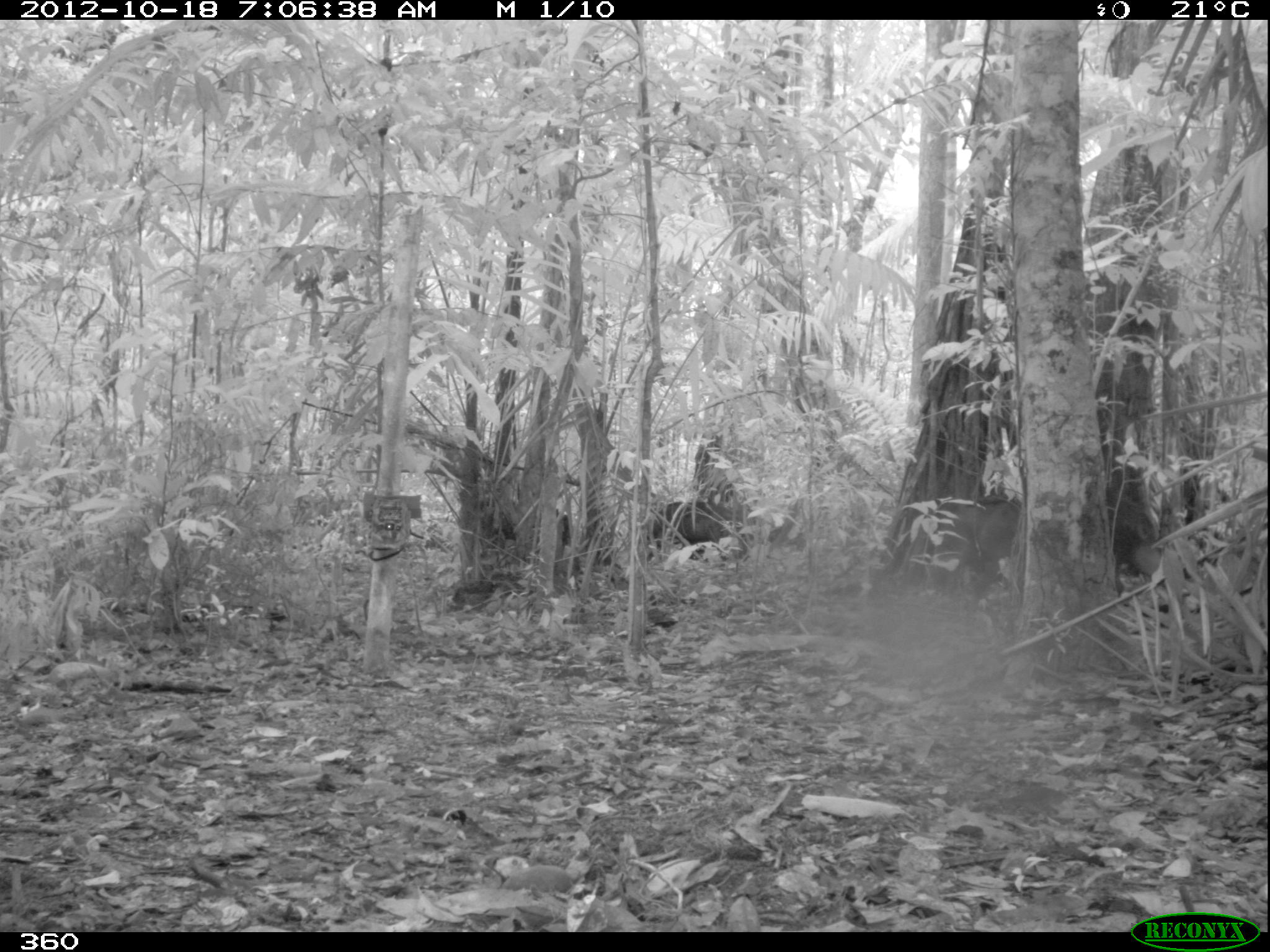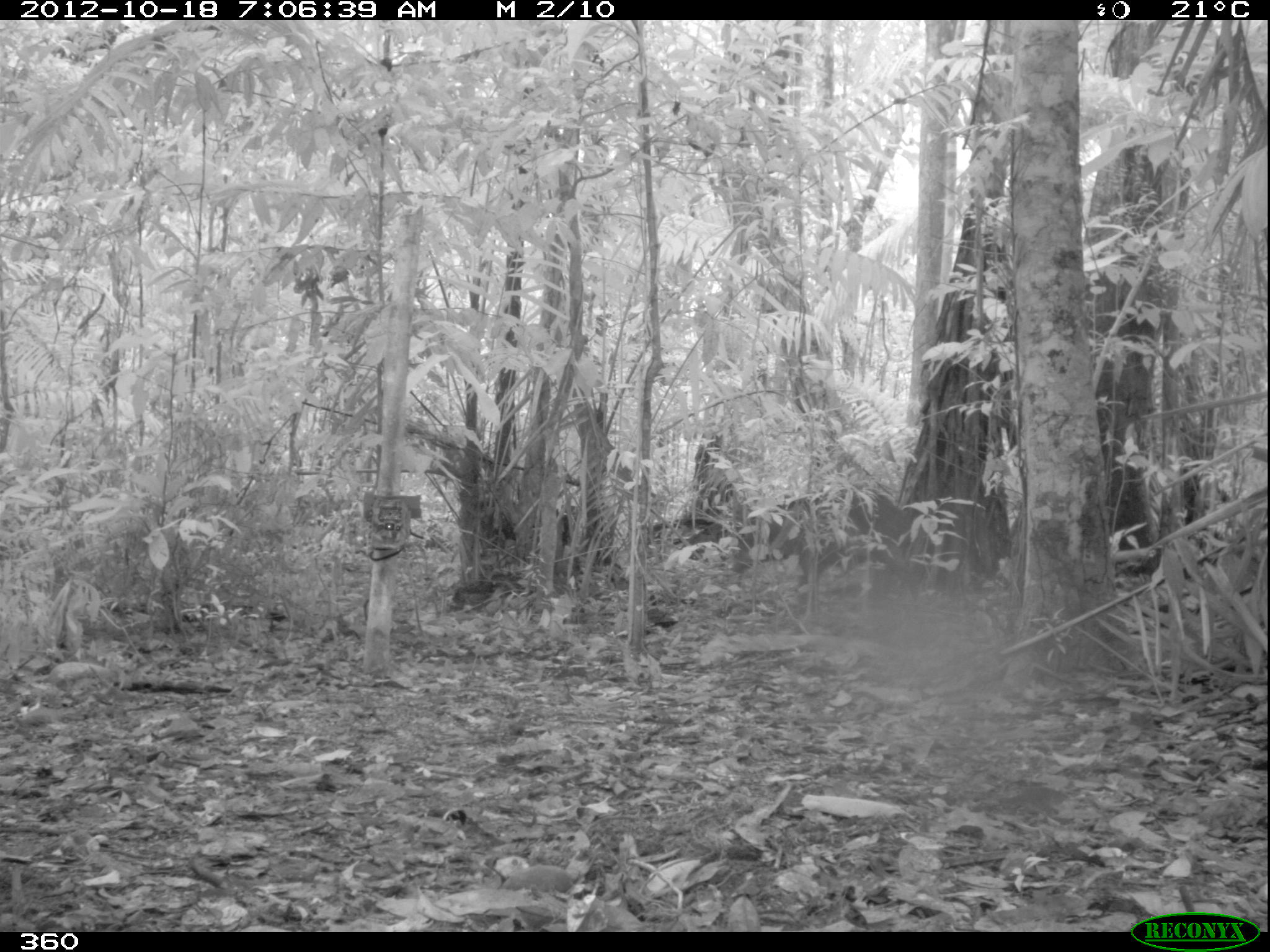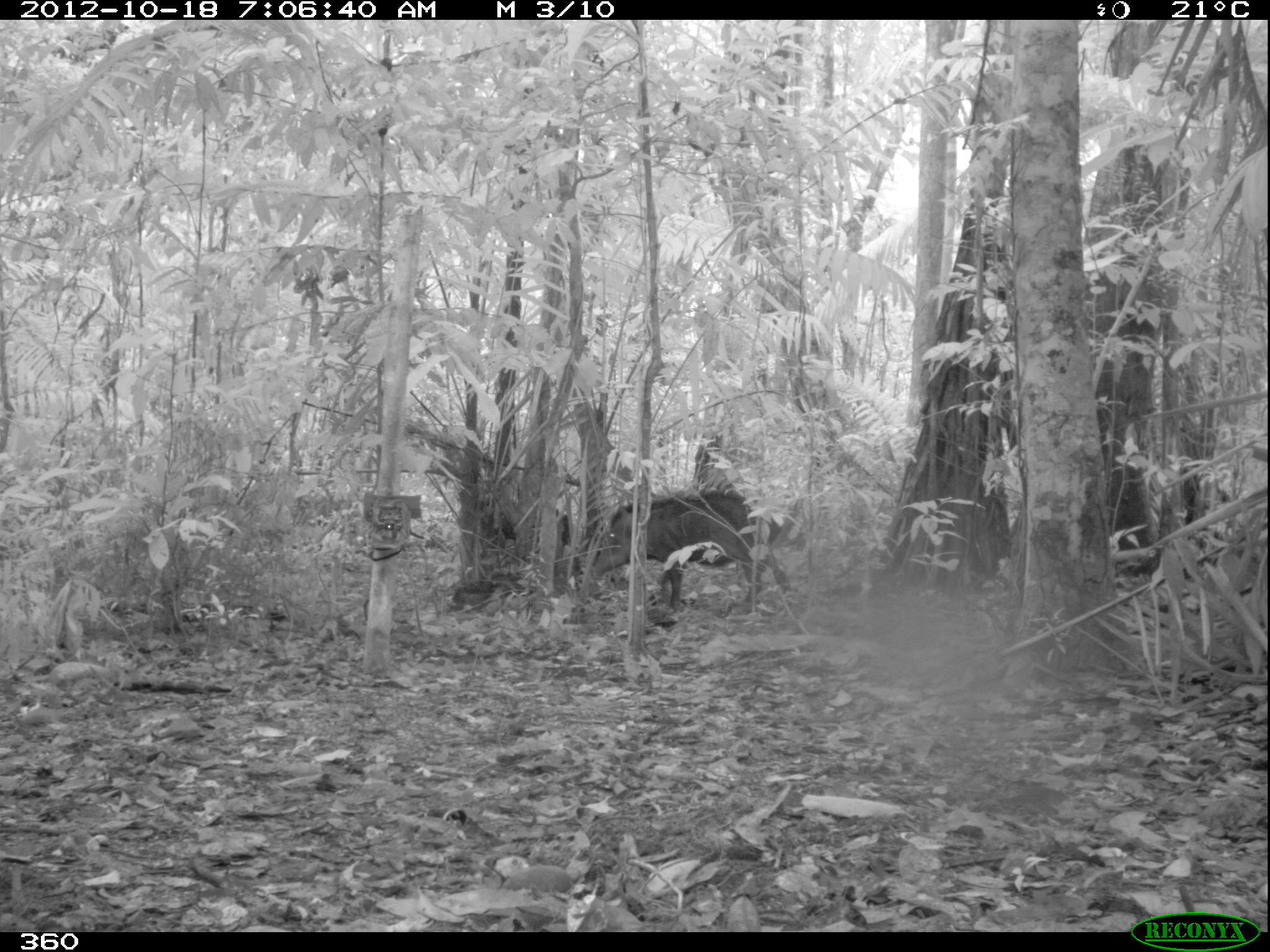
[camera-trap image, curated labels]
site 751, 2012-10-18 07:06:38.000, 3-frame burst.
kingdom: Animalia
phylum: Chordata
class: Mammalia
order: Artiodactyla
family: Tayassuidae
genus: Tayassu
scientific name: Tayassu pecari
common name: white-lipped peccary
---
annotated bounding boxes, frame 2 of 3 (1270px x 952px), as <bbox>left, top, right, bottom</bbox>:
tayassu pecari: <bbox>733, 489, 917, 613</bbox>